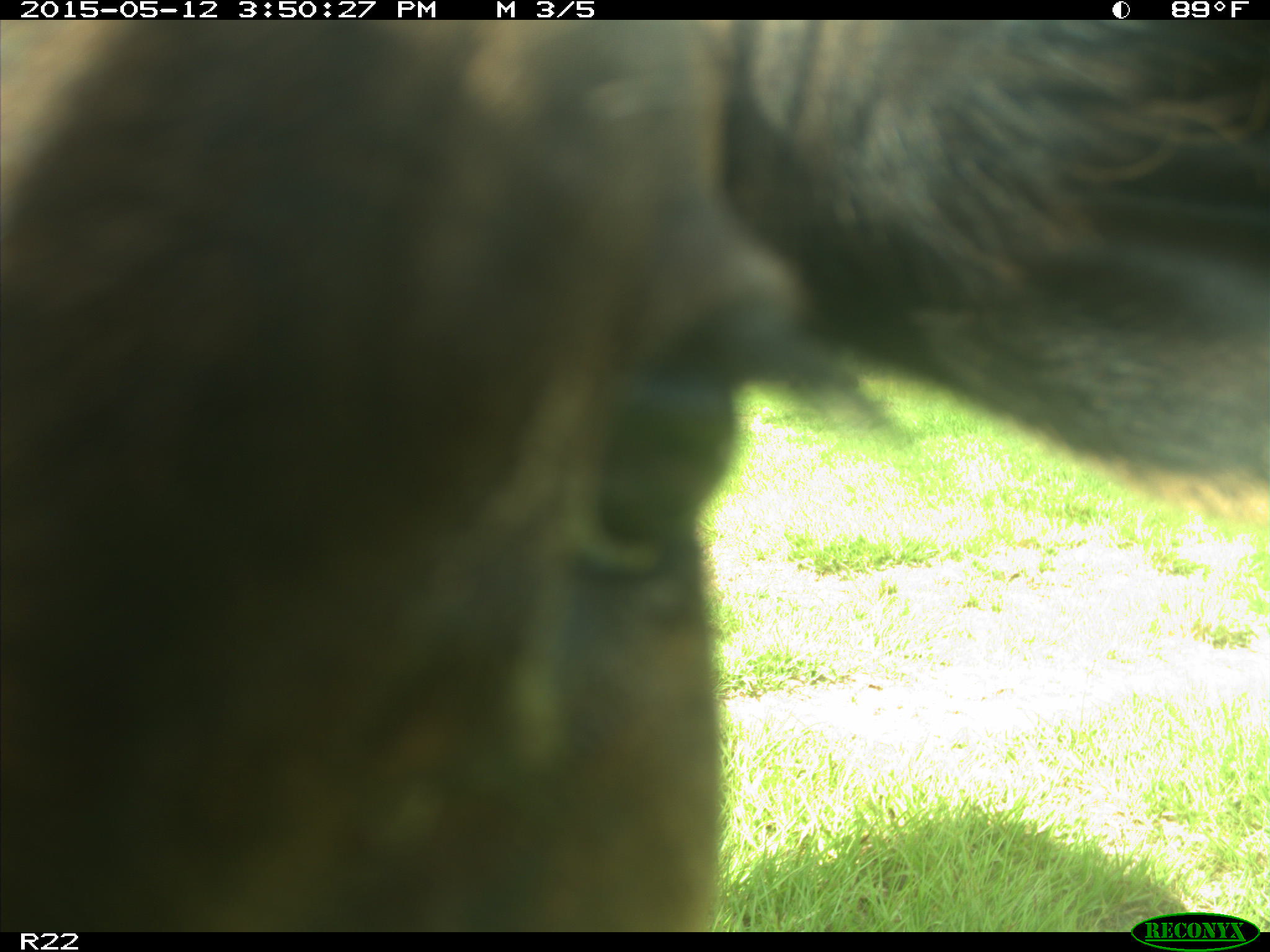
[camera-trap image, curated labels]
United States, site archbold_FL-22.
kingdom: Animalia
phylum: Chordata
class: Mammalia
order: Artiodactyla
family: Bovidae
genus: Bos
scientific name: Bos taurus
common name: domestic cow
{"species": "Bos taurus (domestic cow)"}